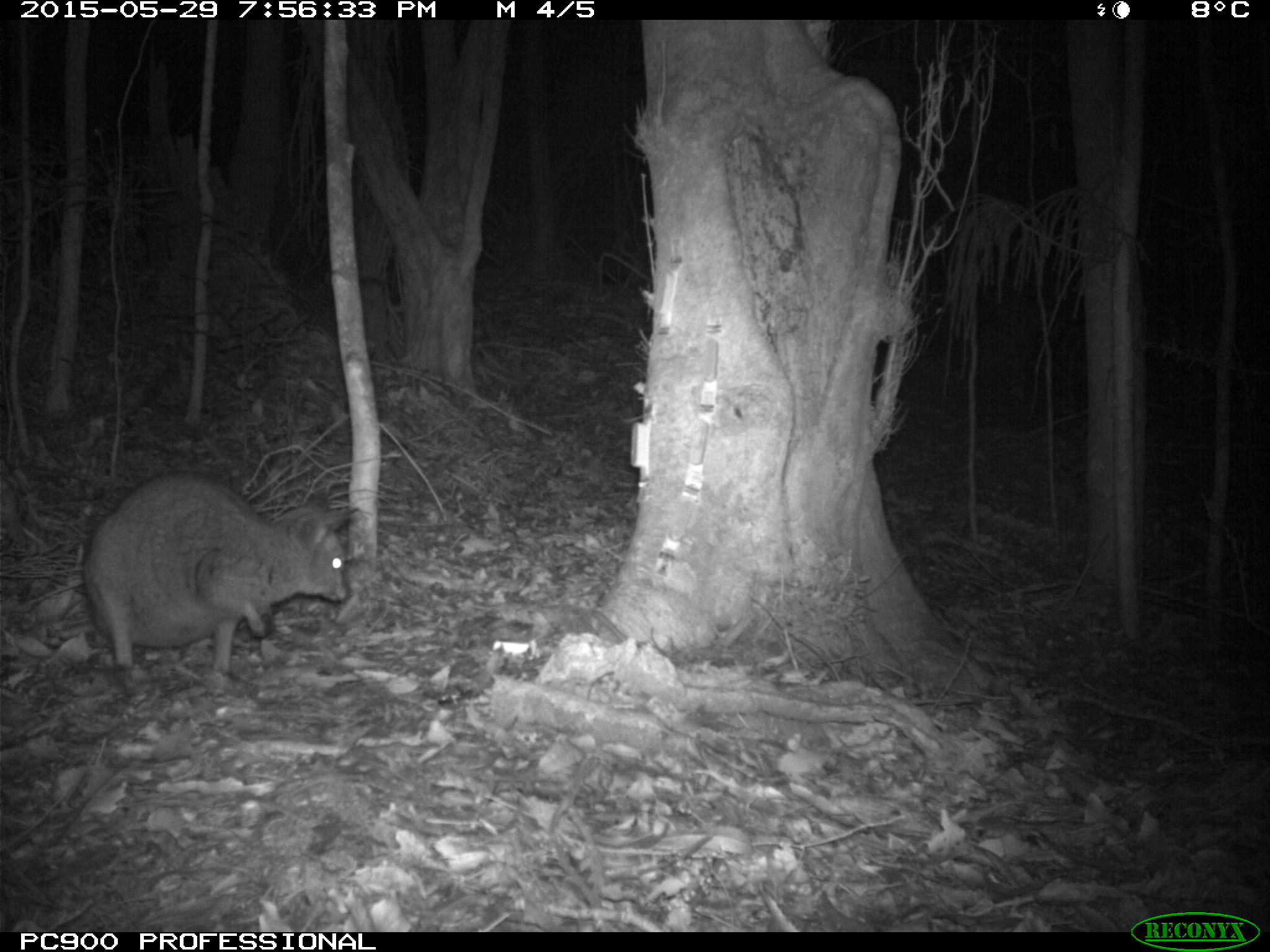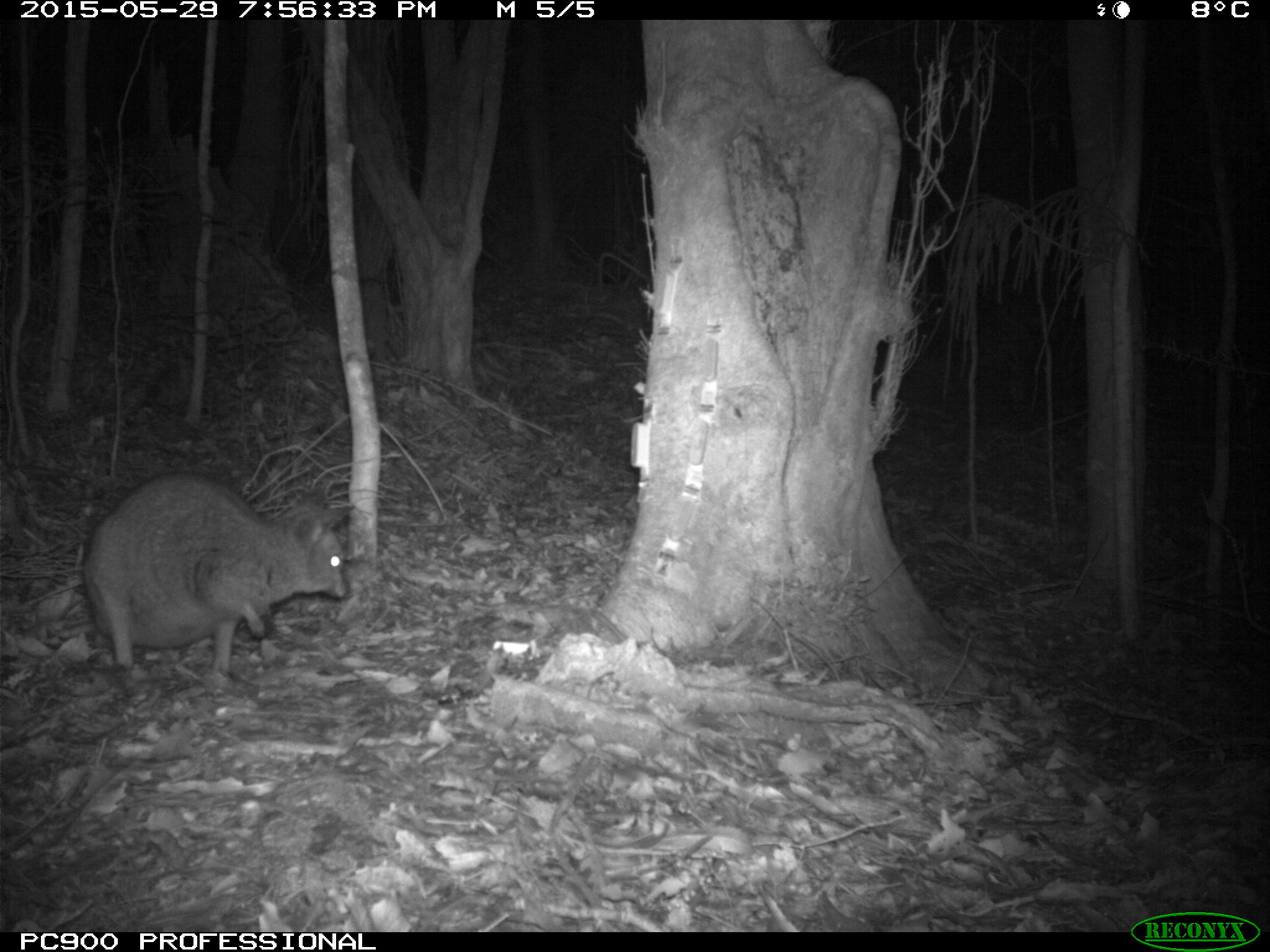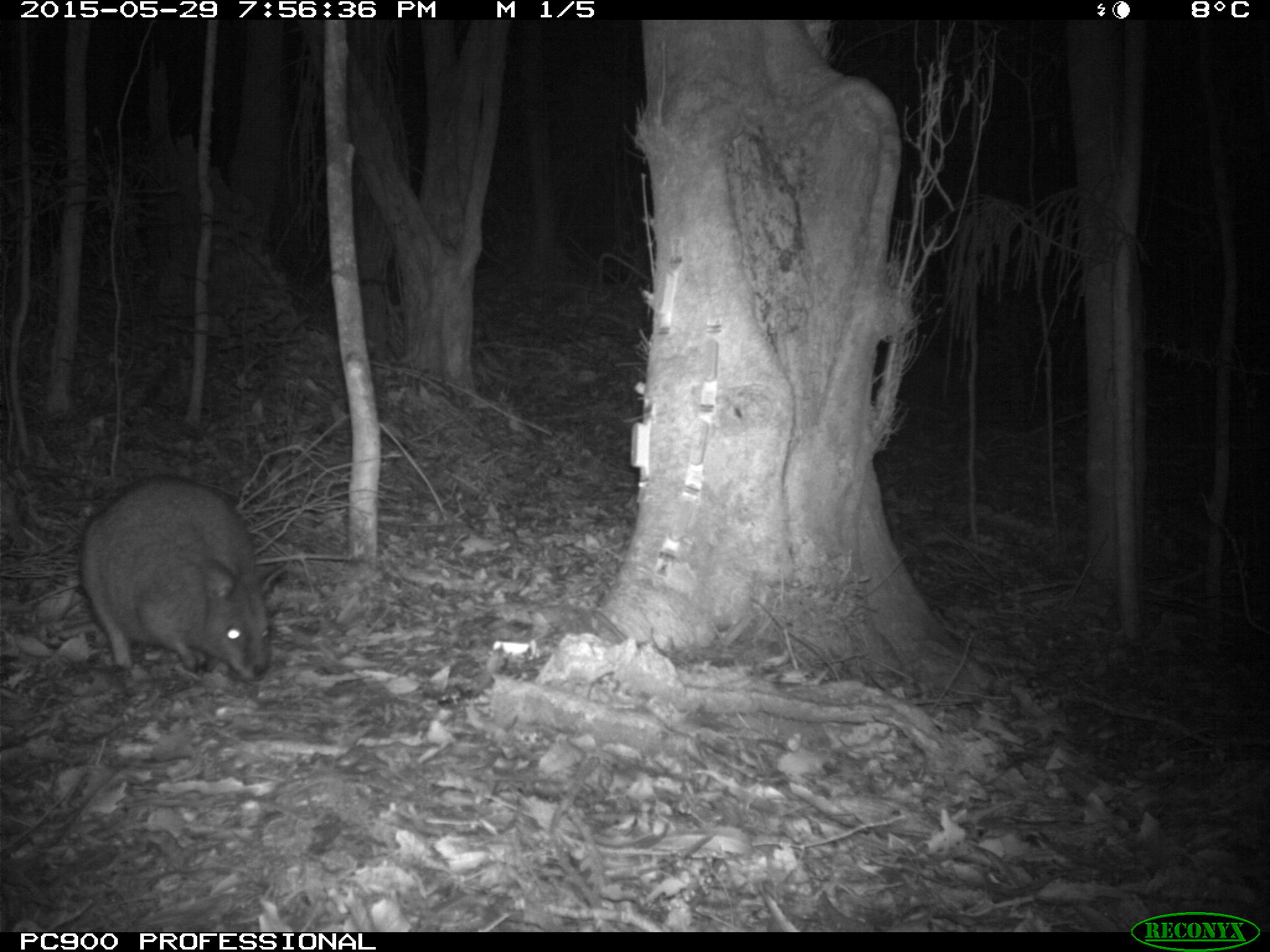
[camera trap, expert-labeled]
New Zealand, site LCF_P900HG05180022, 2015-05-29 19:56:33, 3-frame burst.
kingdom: Animalia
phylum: Chordata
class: Mammalia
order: Diprotodontia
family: Macropodidae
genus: Notamacropus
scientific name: Notamacropus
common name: wallaby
Wallaby (Notamacropus).